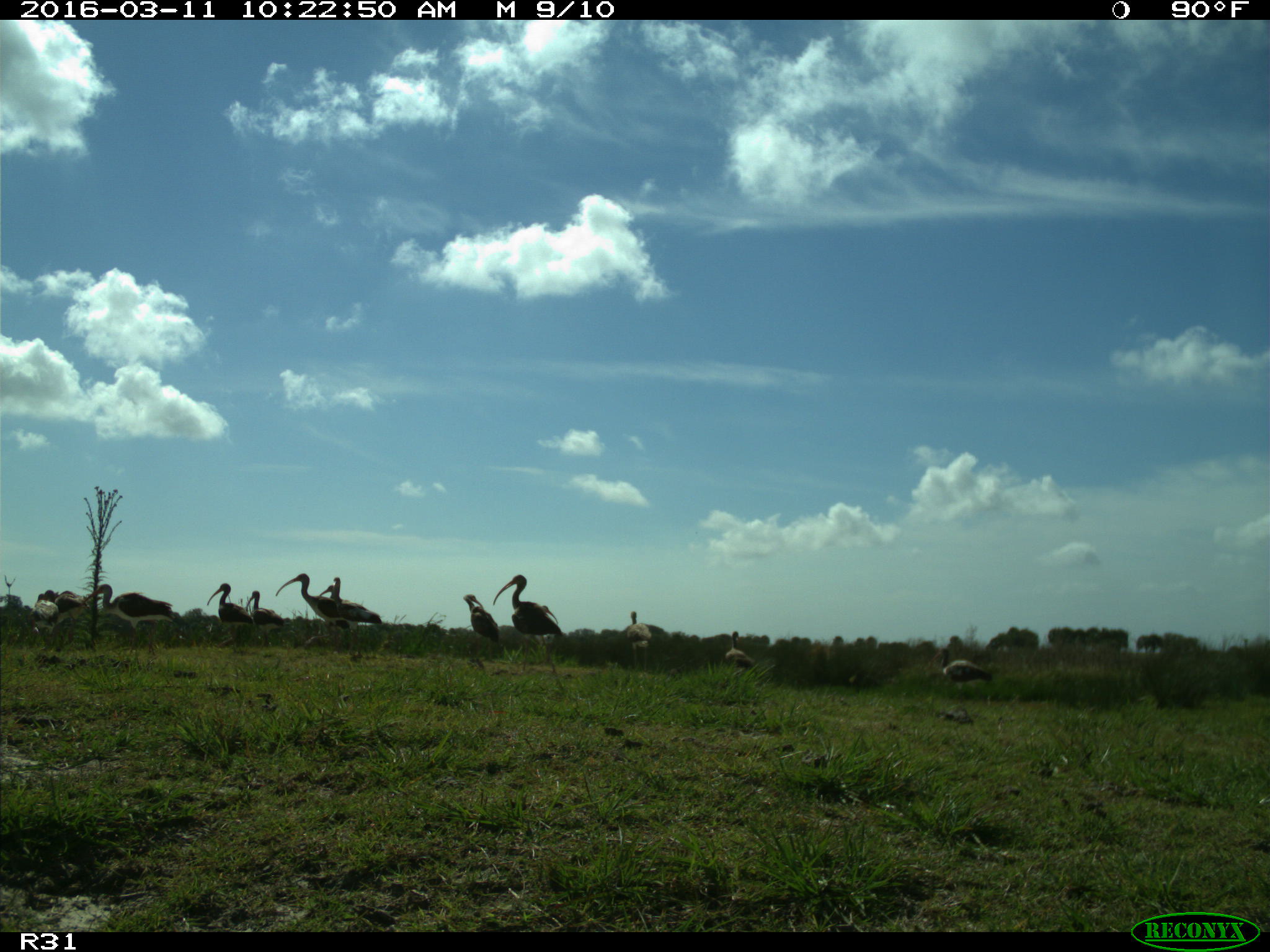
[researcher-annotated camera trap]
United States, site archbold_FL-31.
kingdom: Animalia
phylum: Chordata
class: Aves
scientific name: Aves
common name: birds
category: unidentified bird